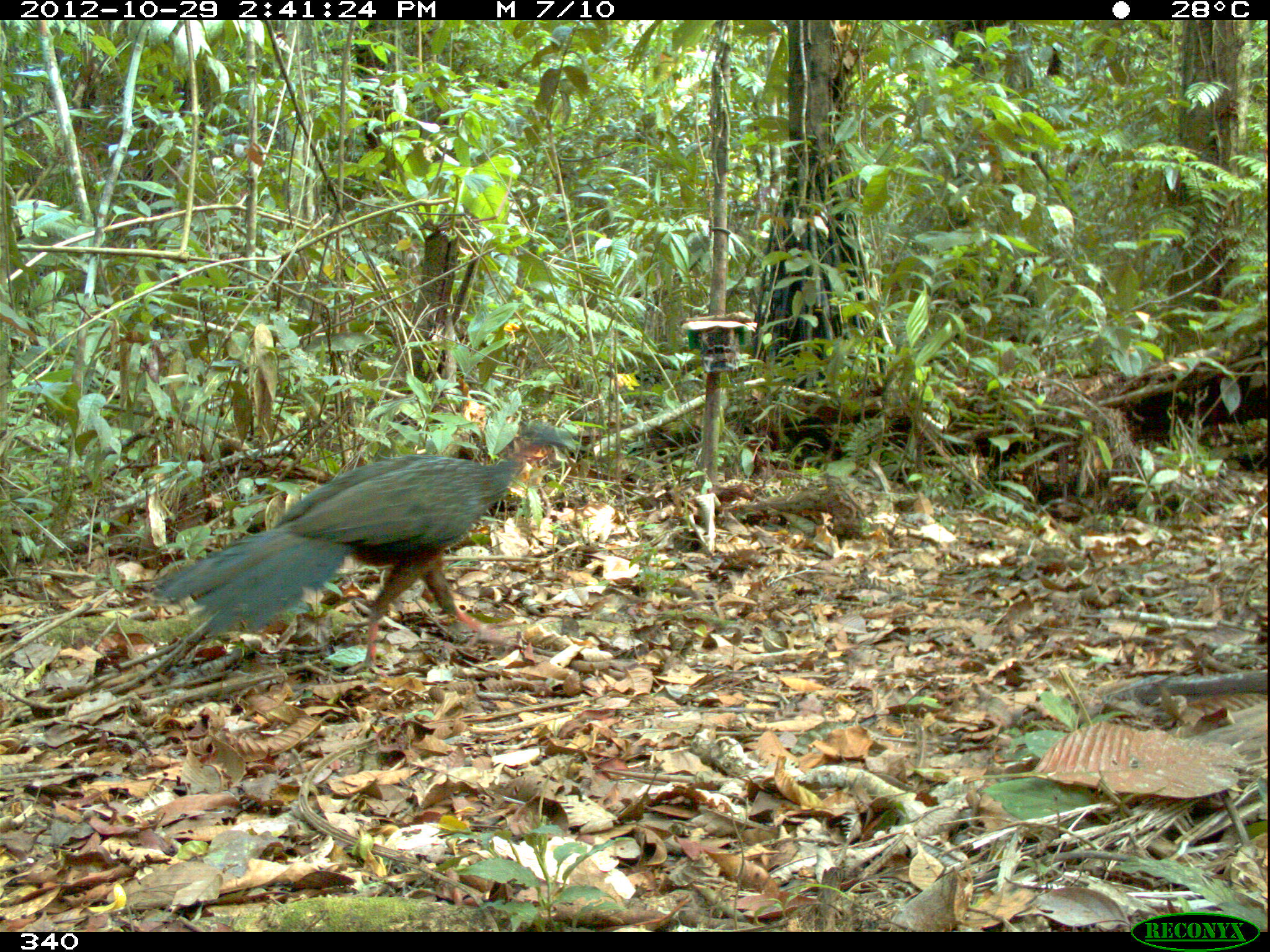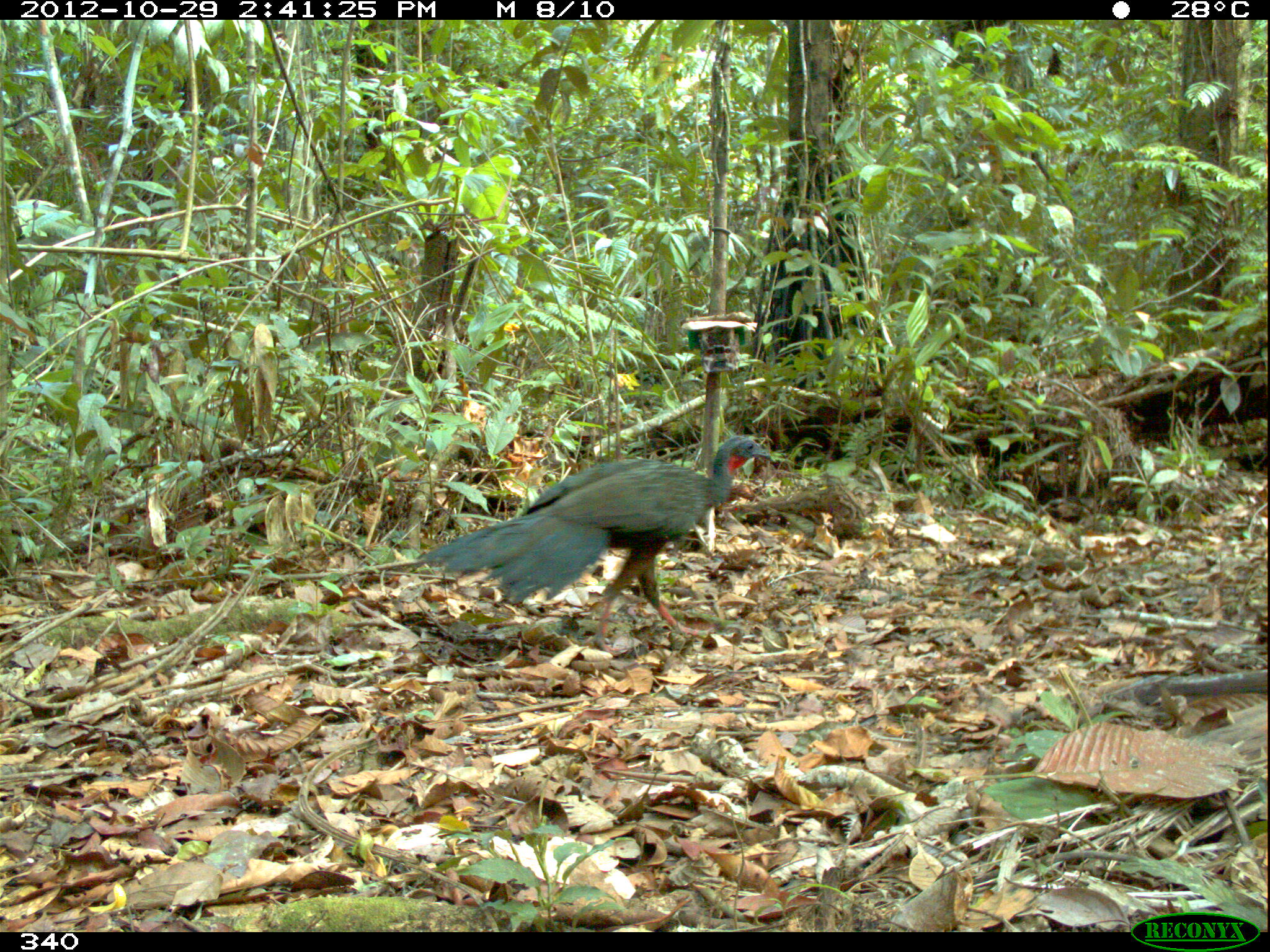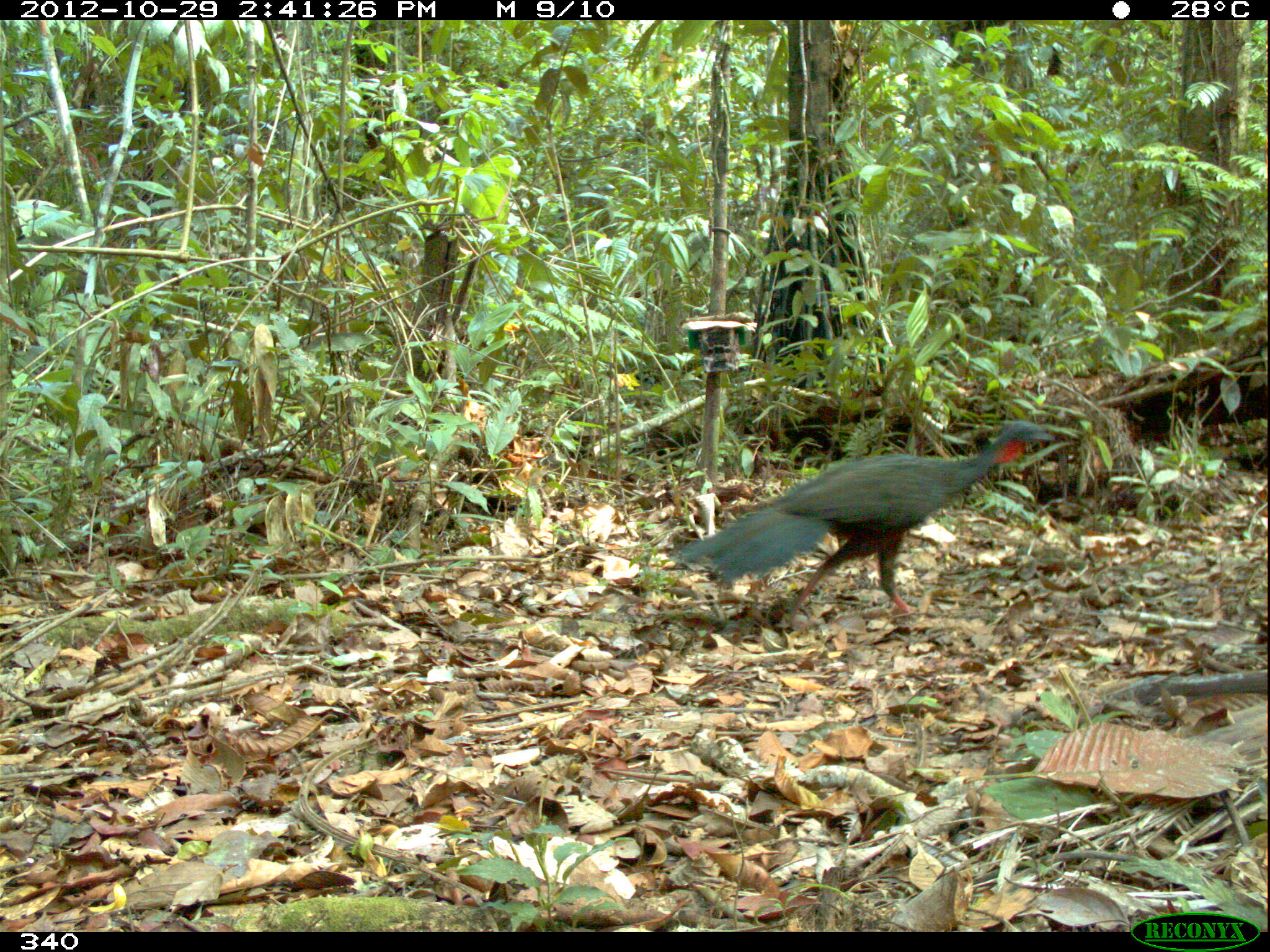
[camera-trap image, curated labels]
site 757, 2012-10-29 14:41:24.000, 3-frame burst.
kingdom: Animalia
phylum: Chordata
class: Aves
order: Galliformes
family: Cracidae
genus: Penelope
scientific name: Penelope jacquacu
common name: spix's guan